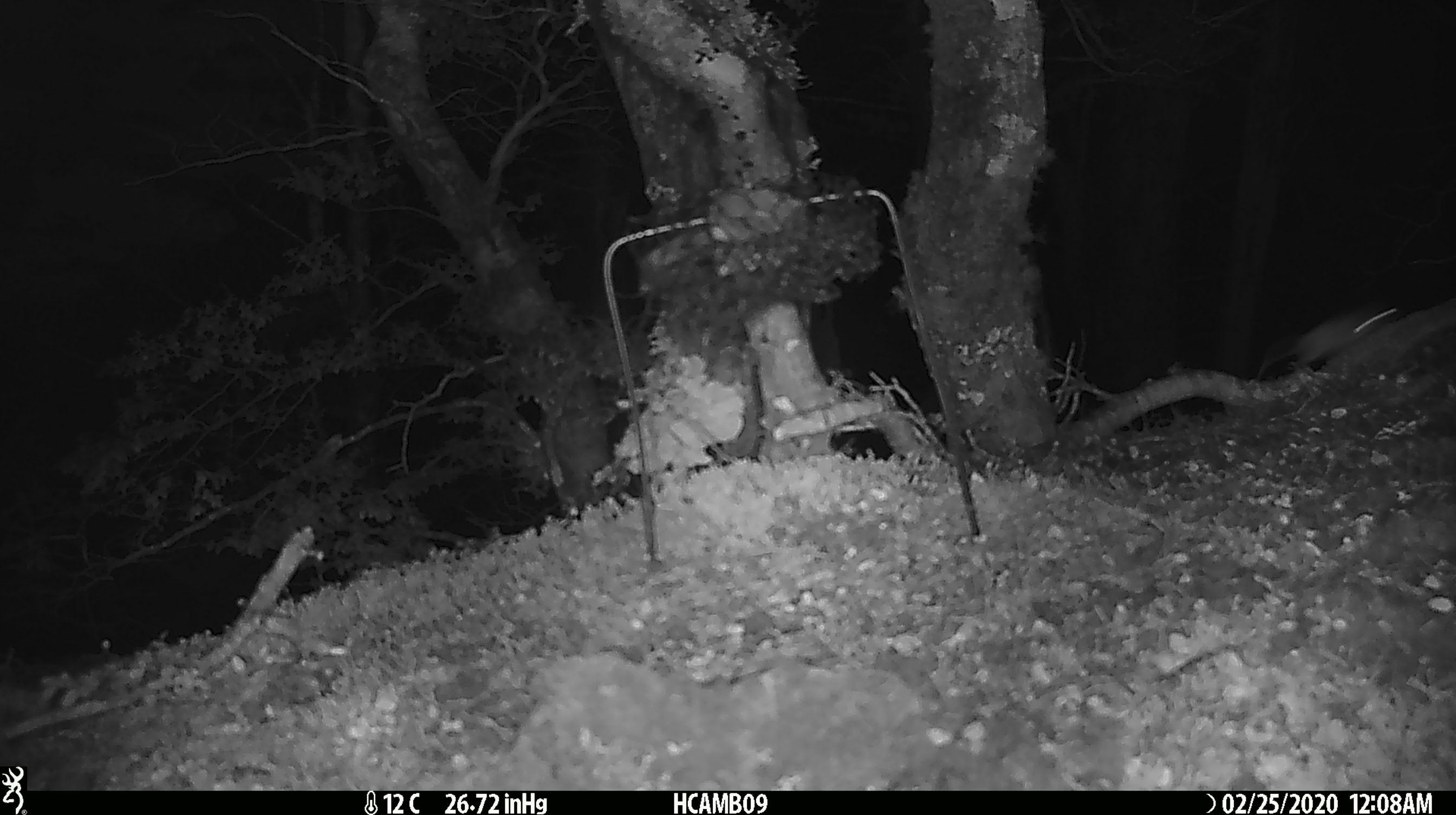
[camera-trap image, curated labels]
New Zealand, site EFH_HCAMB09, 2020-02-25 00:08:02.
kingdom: Animalia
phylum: Chordata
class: Mammalia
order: Rodentia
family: Muridae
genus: Mus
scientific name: Mus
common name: mouse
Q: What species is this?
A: Mouse (Mus).